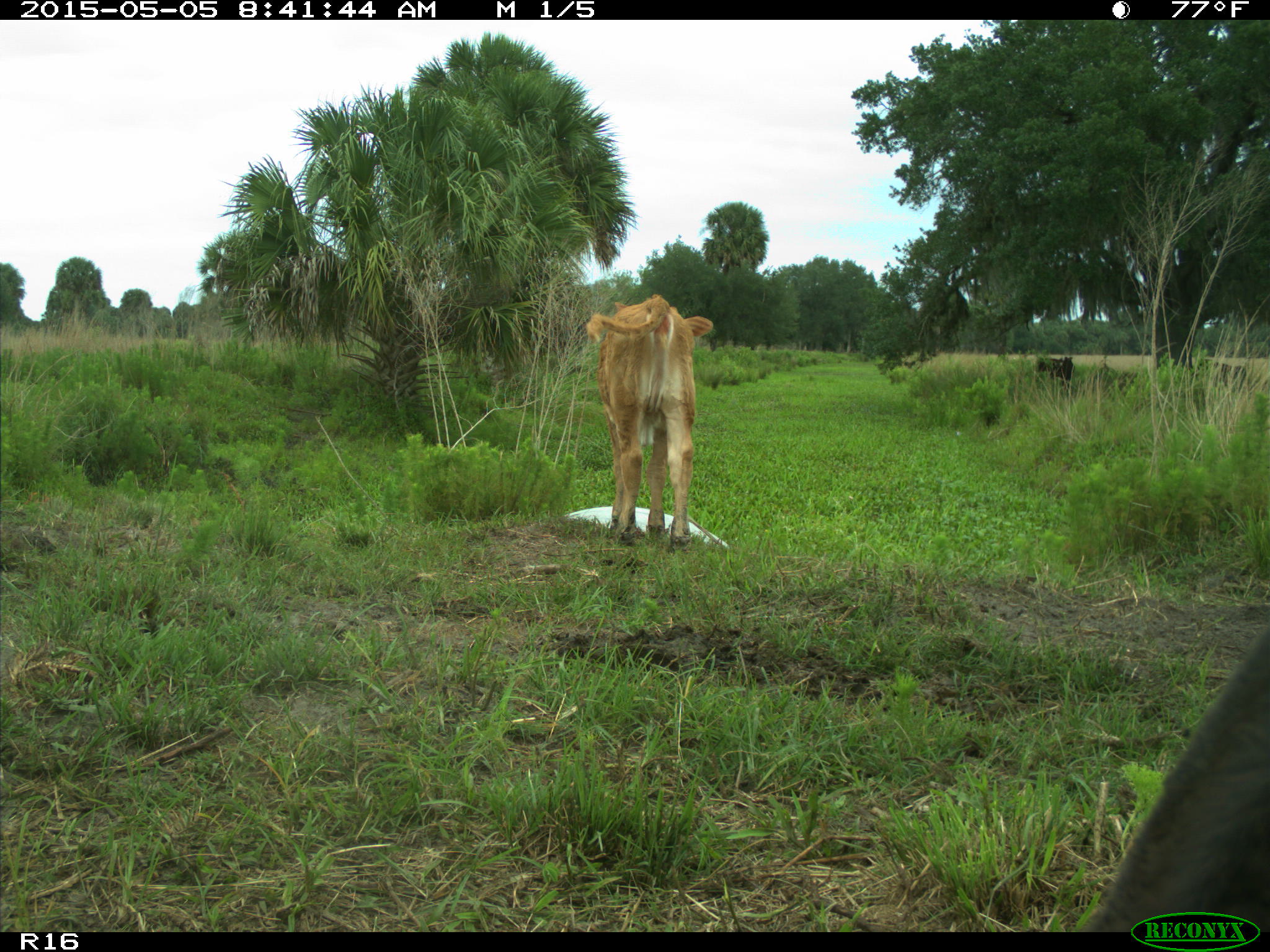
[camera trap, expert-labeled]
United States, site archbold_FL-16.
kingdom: Animalia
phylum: Chordata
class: Mammalia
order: Artiodactyla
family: Bovidae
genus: Bos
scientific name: Bos taurus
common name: domestic cow